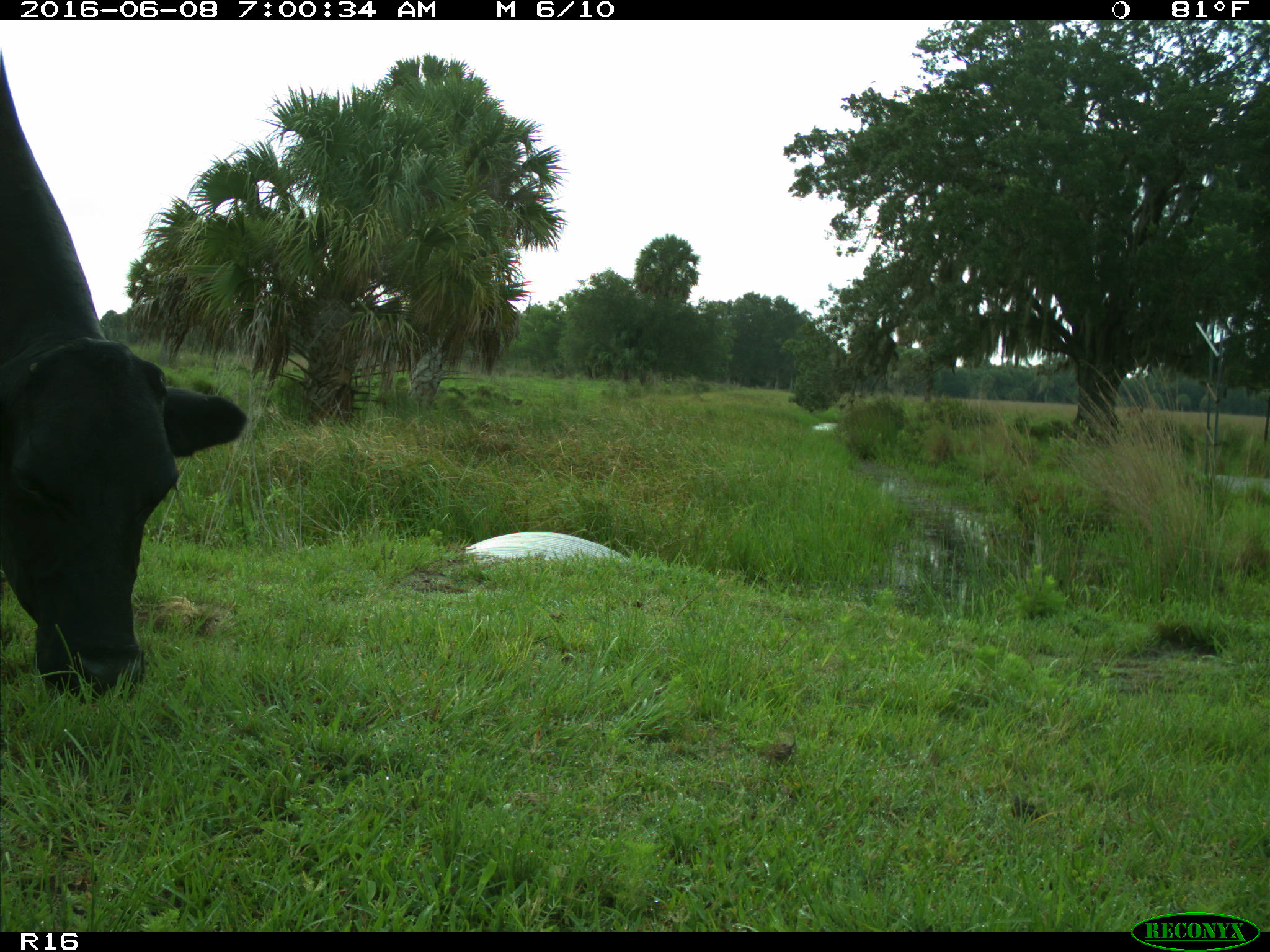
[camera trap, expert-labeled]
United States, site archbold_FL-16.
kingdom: Animalia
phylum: Chordata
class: Mammalia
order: Artiodactyla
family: Bovidae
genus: Bos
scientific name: Bos taurus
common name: domestic cow